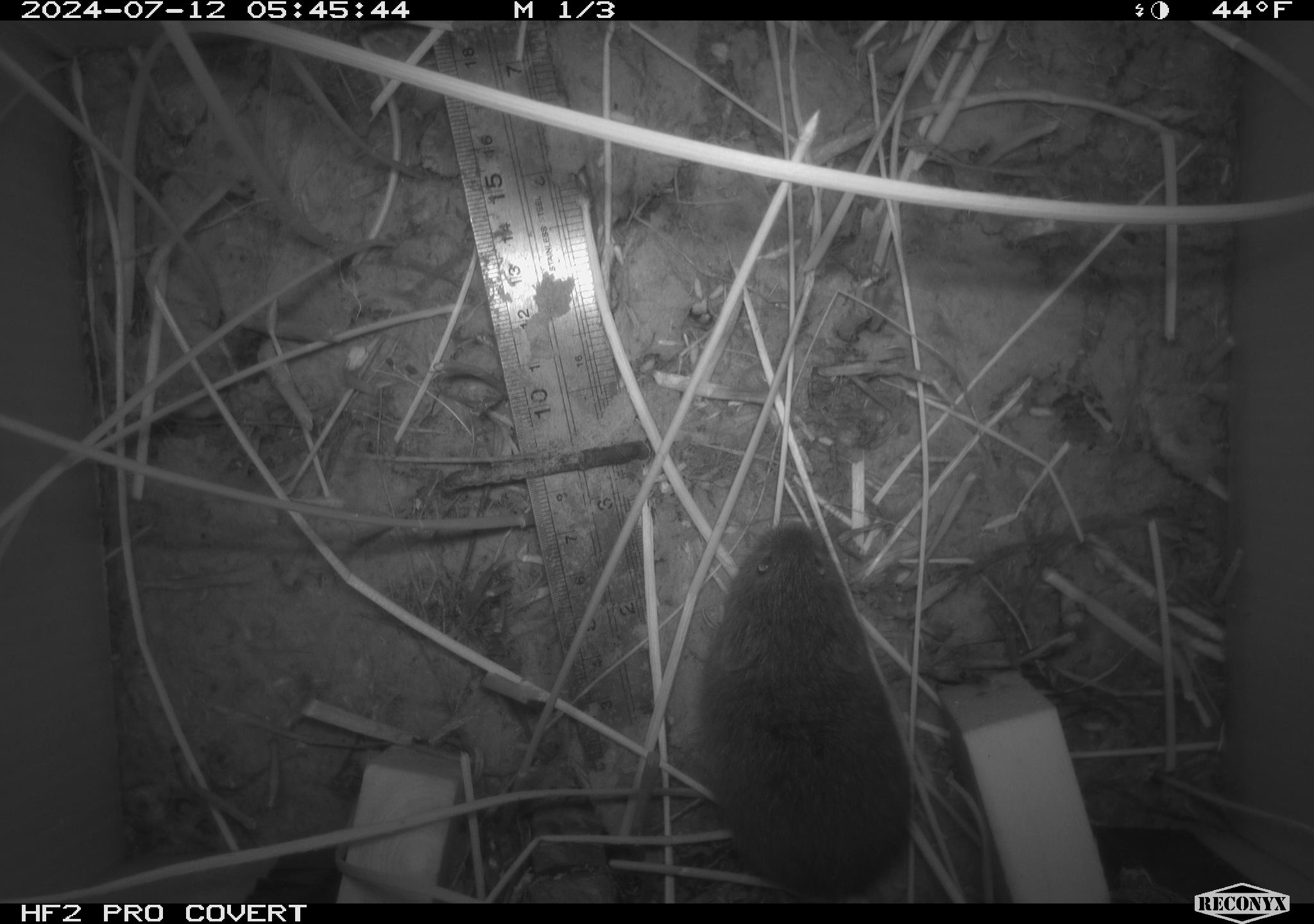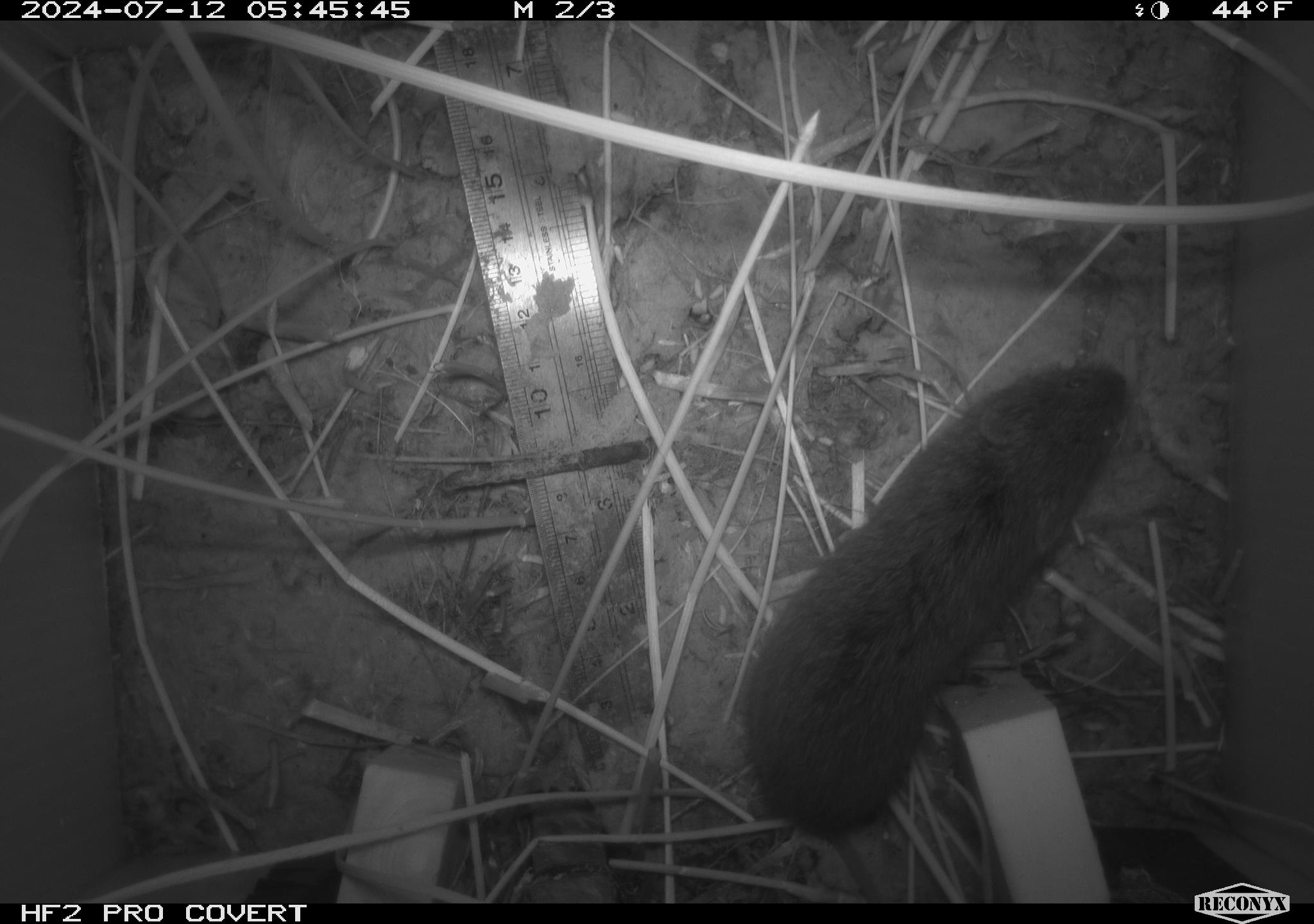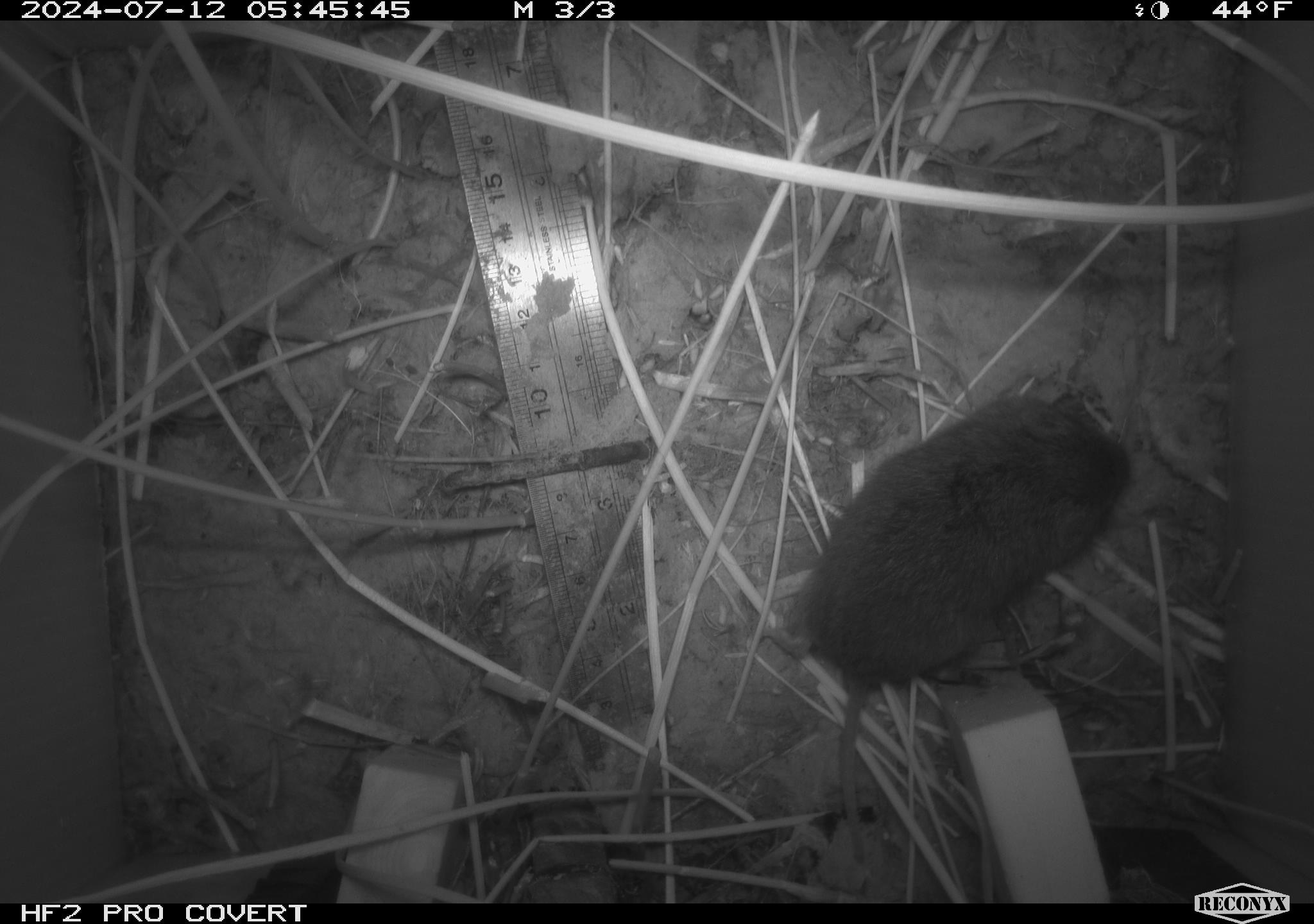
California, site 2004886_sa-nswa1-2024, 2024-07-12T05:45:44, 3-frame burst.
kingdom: Animalia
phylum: Chordata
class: Mammalia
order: Rodentia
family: Cricetidae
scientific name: Arvicolinae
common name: voles, lemmings, and muskrats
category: arvicolinae subfamily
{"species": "arvicolinae subfamily (voles, lemmings, and muskrats) (Arvicolinae)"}